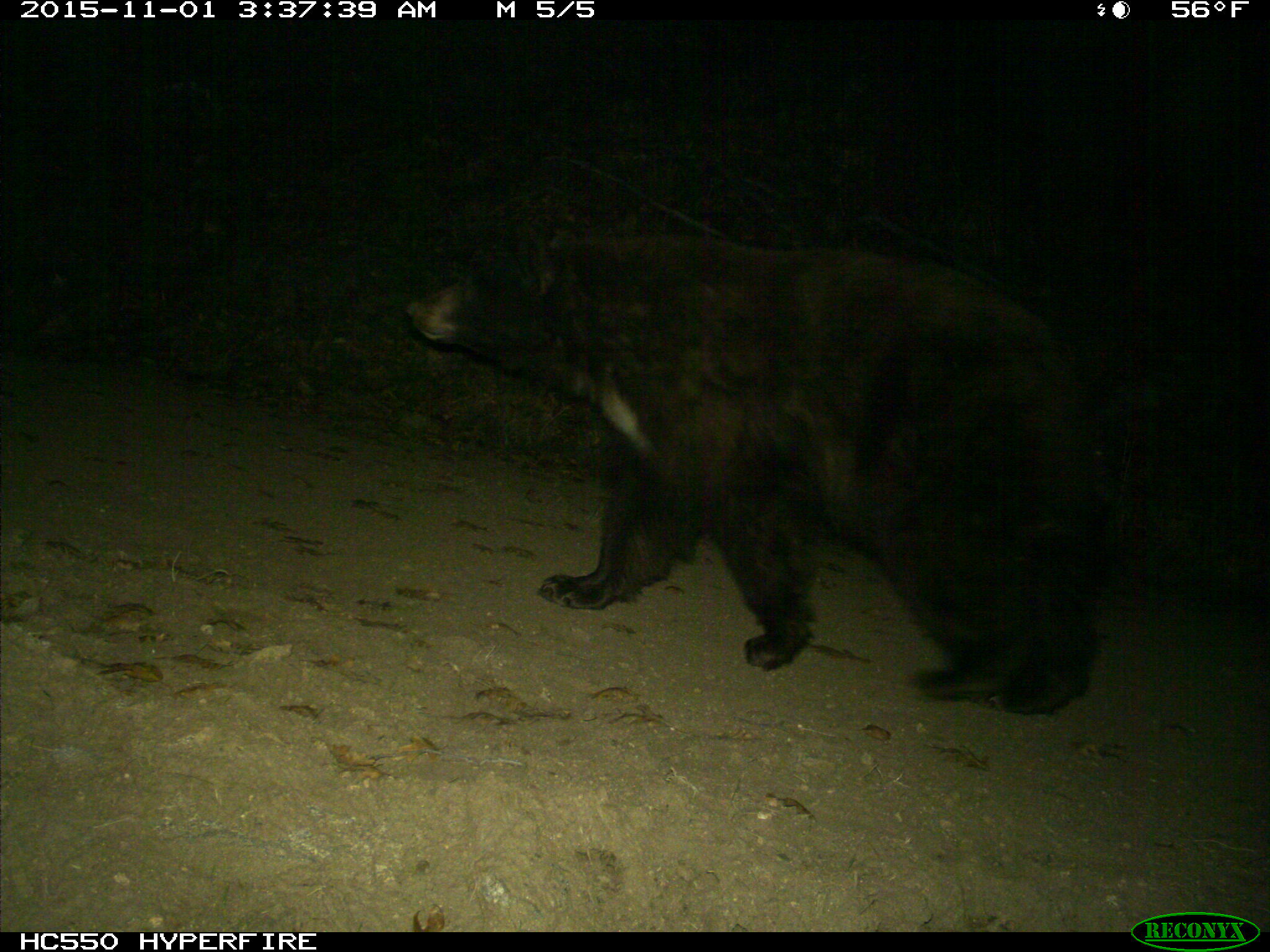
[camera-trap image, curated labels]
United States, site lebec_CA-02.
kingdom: Animalia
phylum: Chordata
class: Mammalia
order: Carnivora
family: Ursidae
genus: Ursus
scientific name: Ursus americanus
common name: american black bear